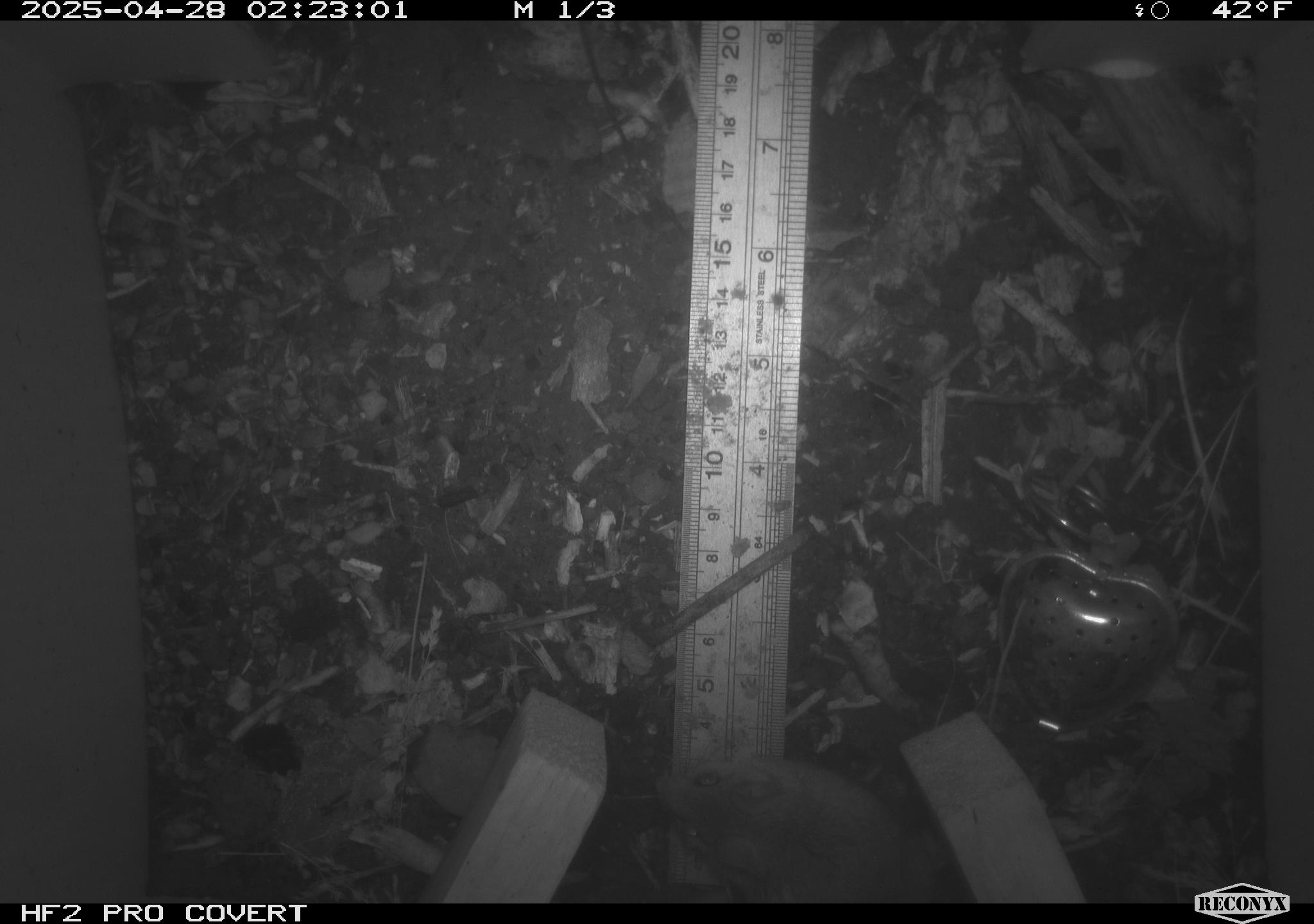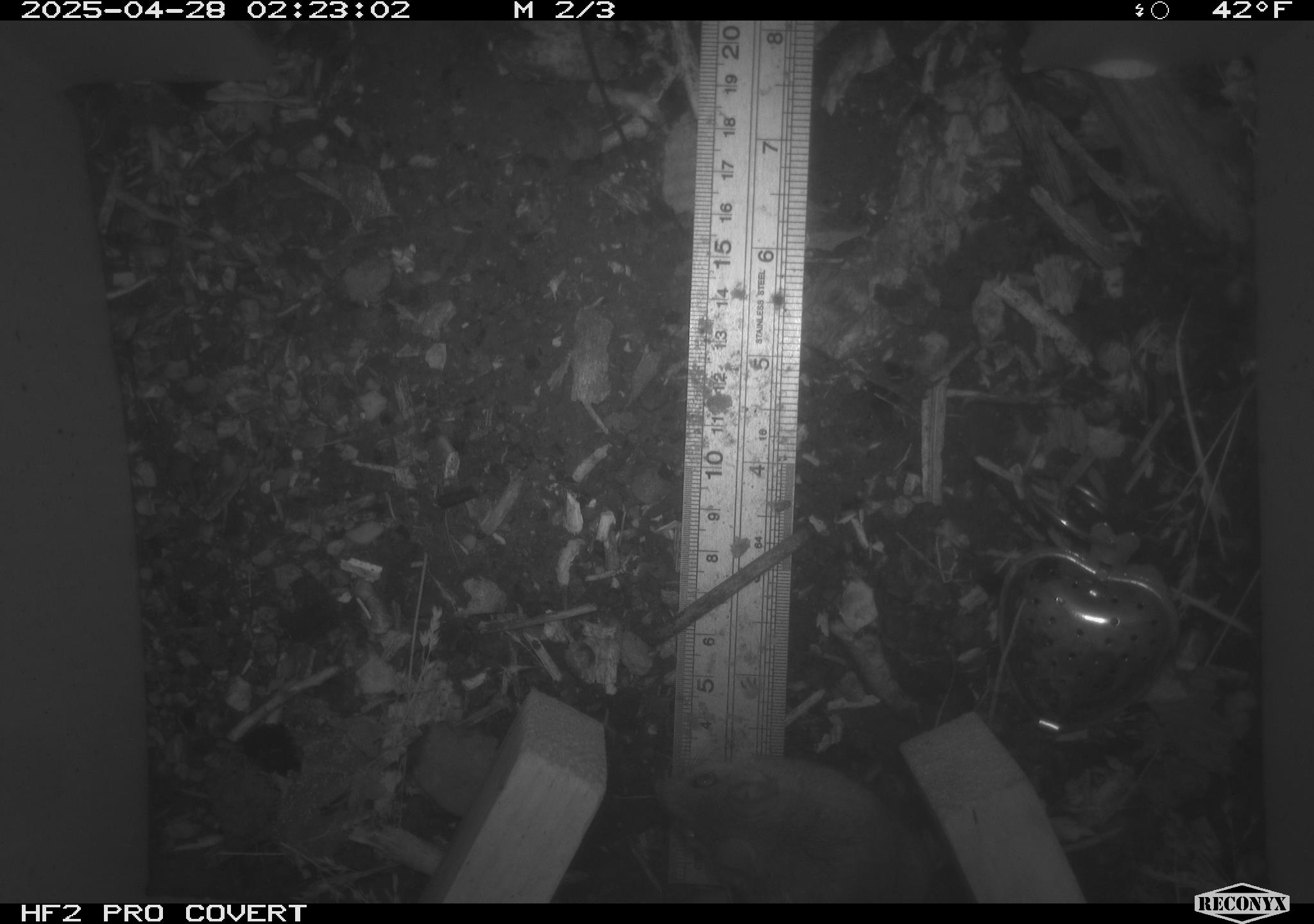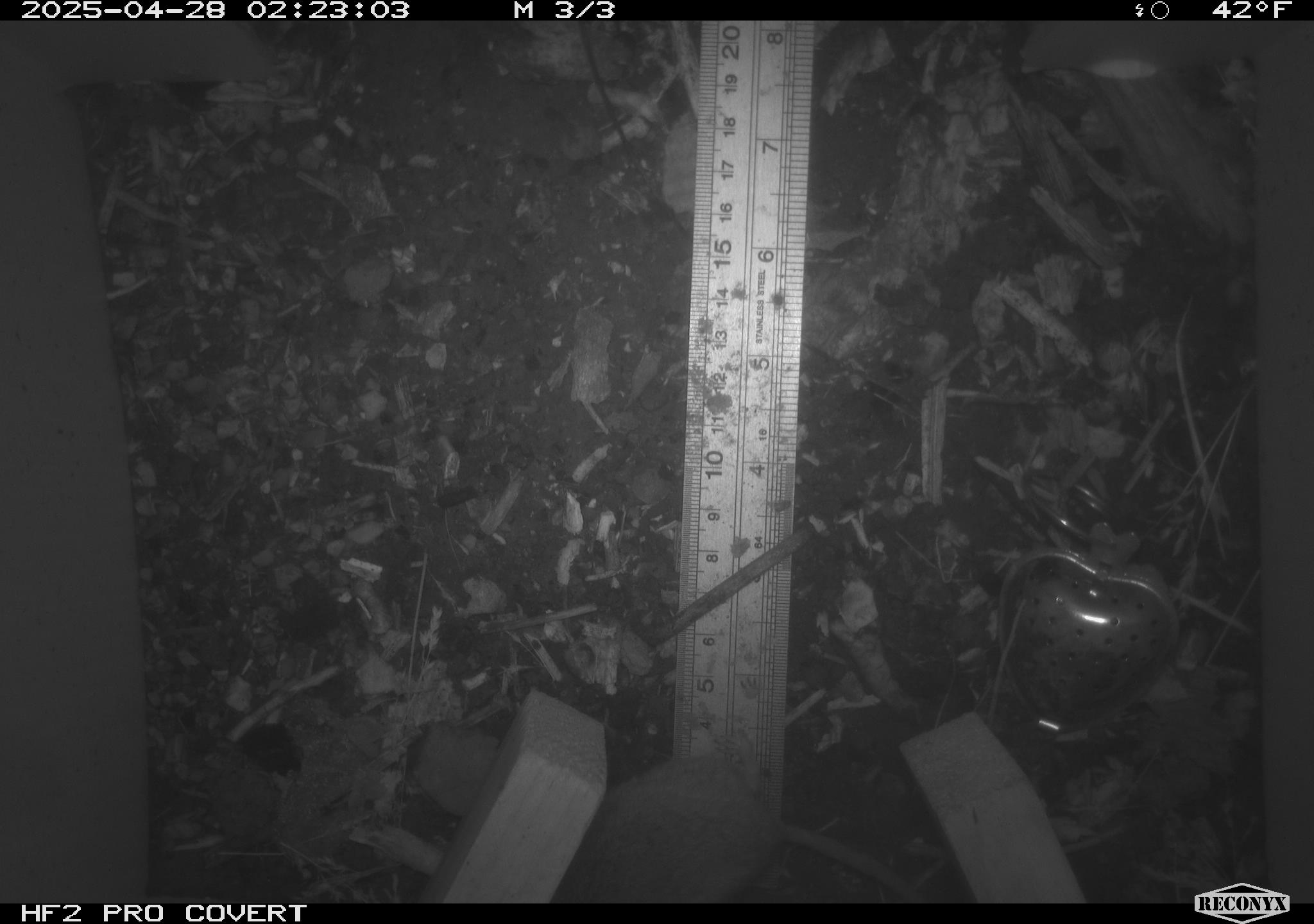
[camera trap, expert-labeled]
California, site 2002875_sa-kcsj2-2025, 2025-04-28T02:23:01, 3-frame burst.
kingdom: Animalia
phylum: Chordata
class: Mammalia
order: Rodentia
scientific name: Rodentia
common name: rodent